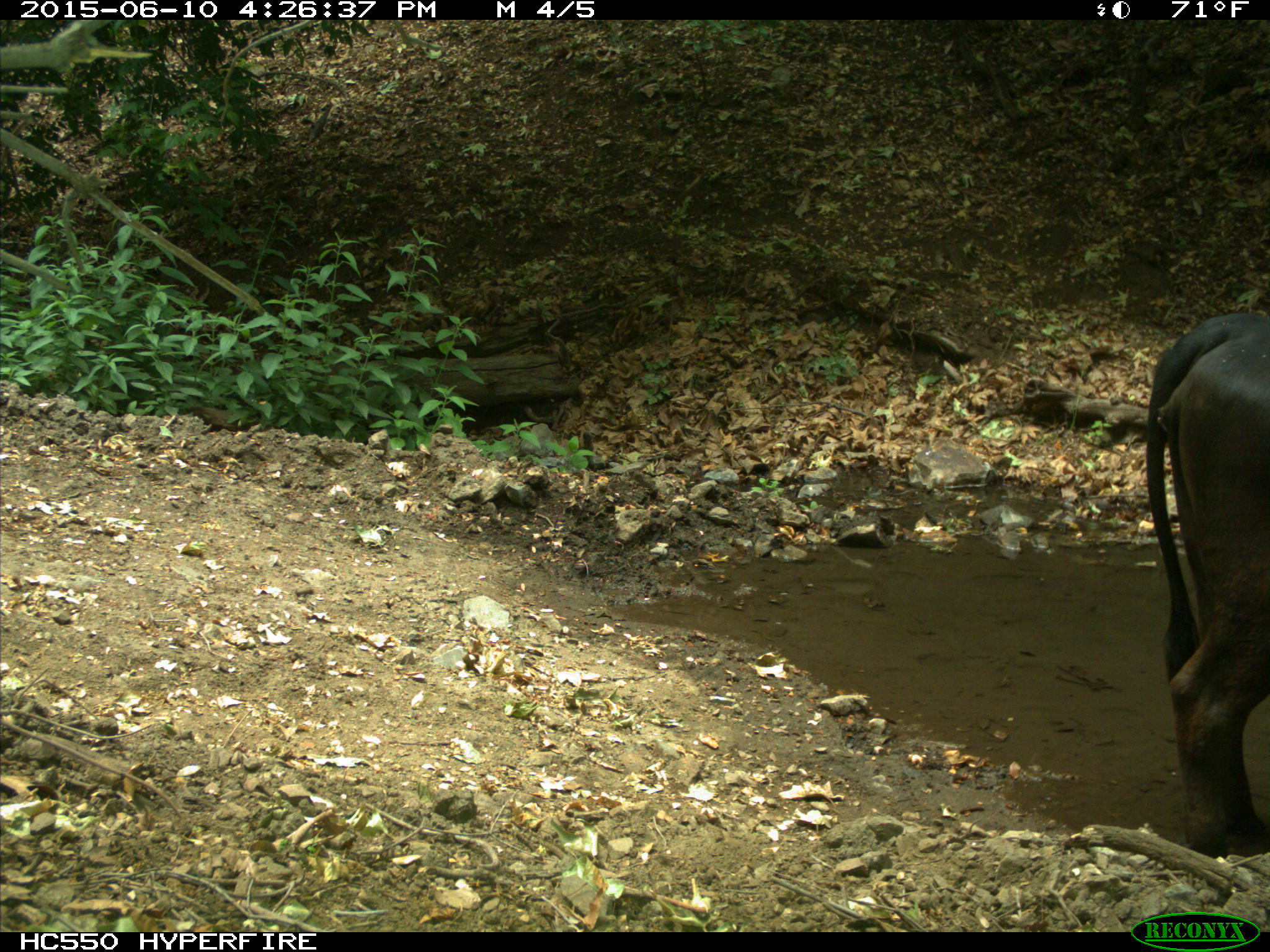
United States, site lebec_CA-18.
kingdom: Animalia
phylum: Chordata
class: Mammalia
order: Artiodactyla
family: Bovidae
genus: Bos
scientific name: Bos taurus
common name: domestic cow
Bos taurus (domestic cow).